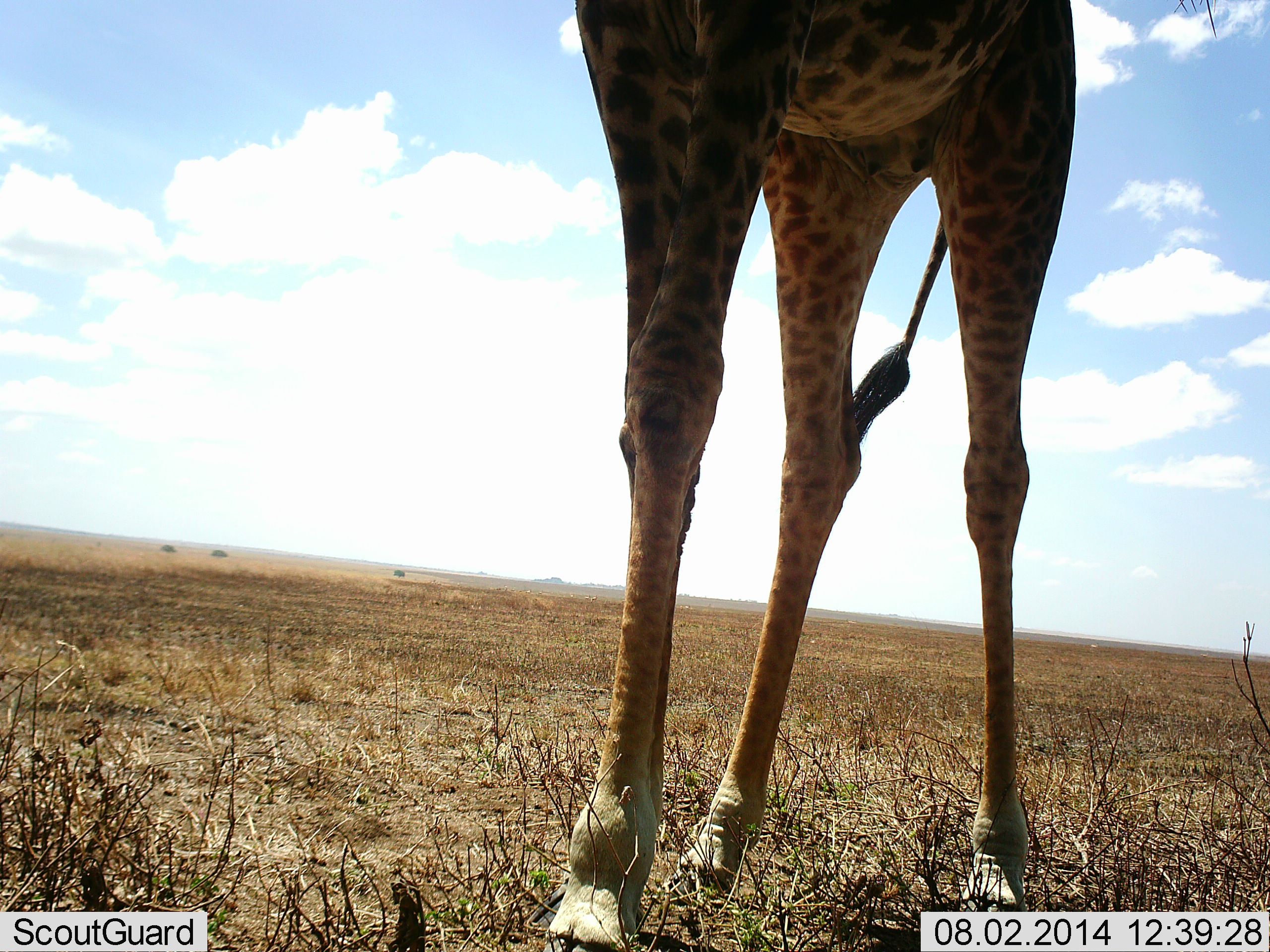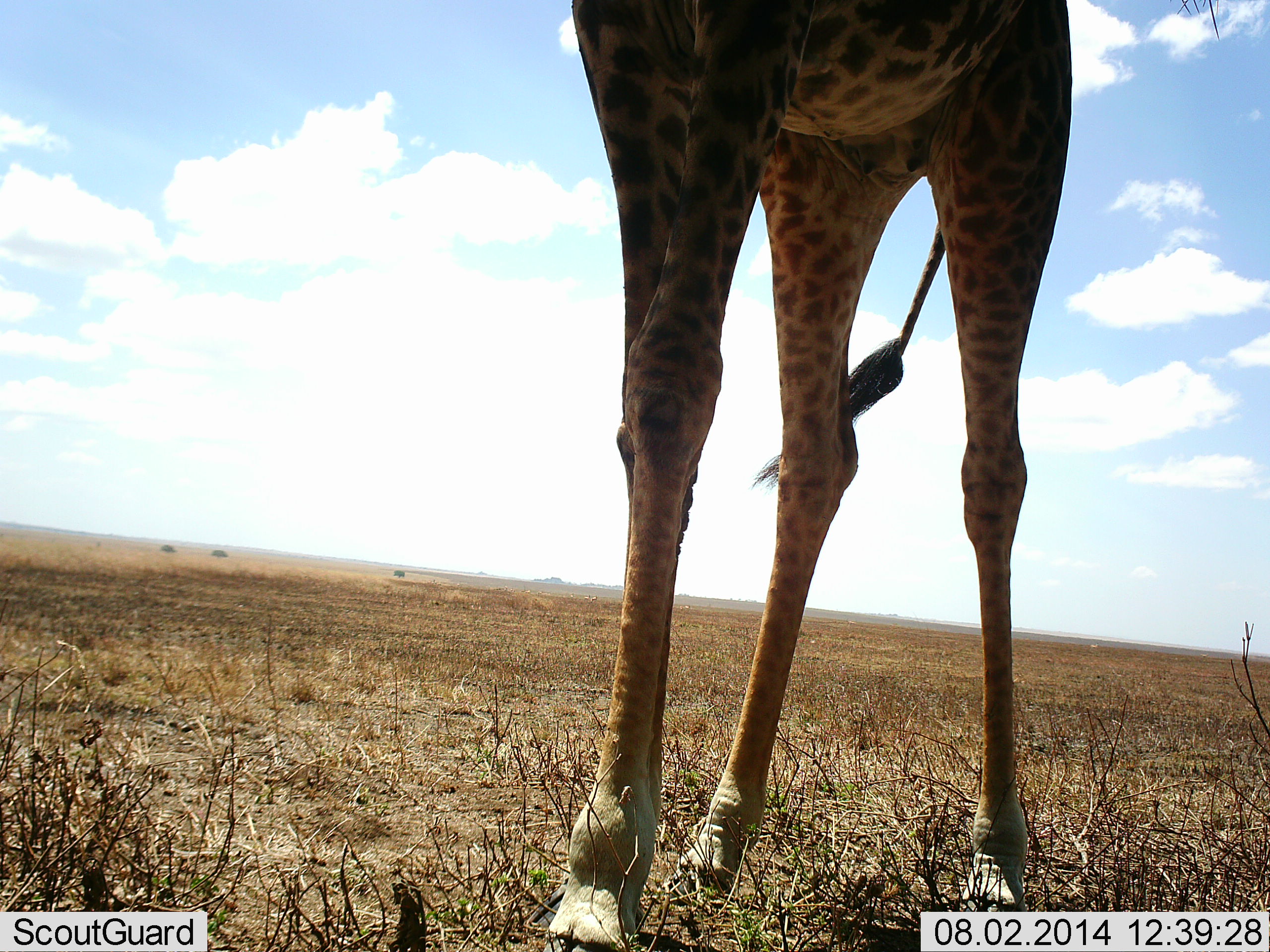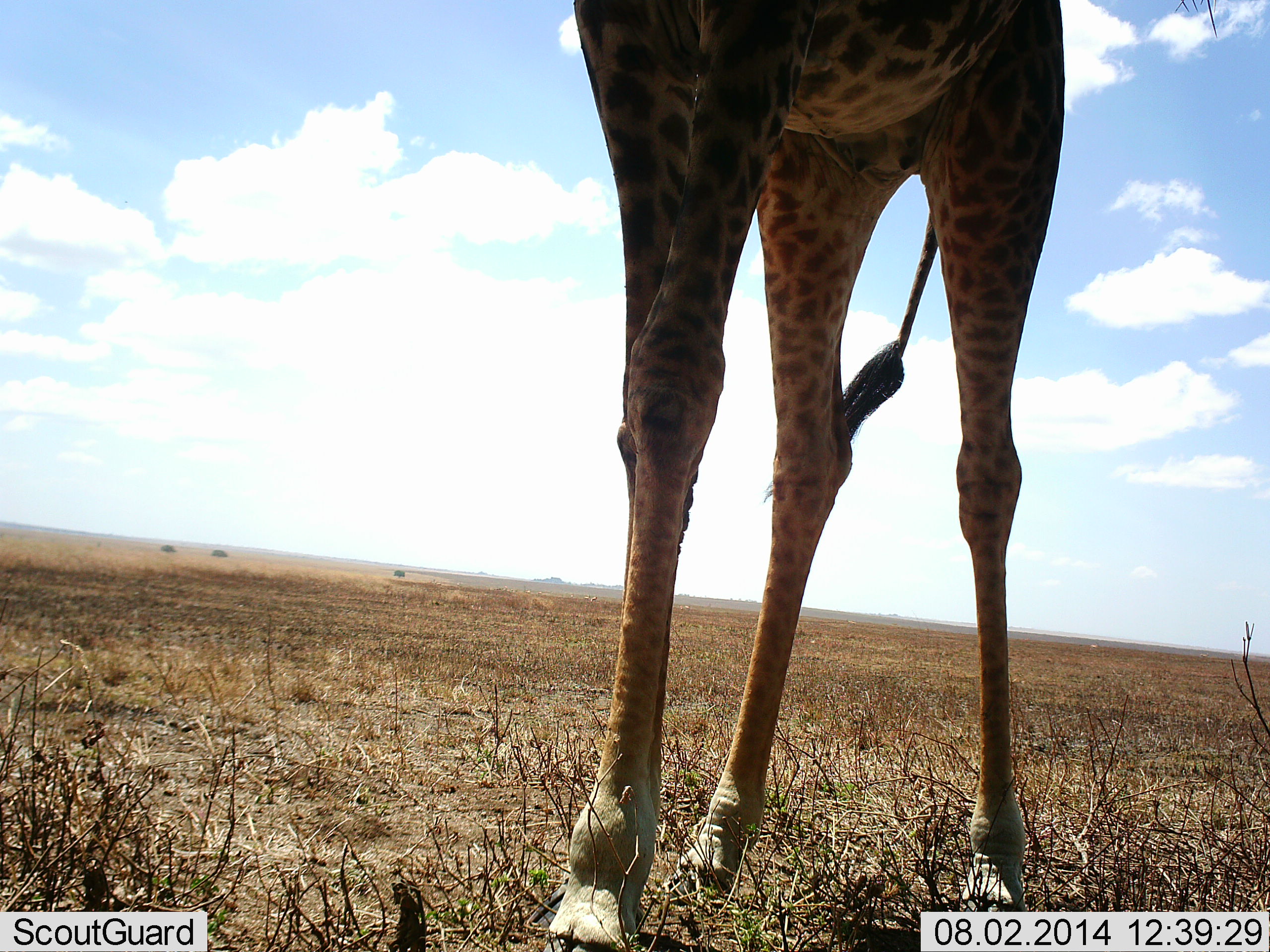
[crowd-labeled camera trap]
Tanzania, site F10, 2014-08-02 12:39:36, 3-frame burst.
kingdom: Animalia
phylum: Chordata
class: Mammalia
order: Artiodactyla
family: Giraffidae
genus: Giraffa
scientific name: Giraffa camelopardalis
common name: giraffe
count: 1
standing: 90%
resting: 0%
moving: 10%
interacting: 0%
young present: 0%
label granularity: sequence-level